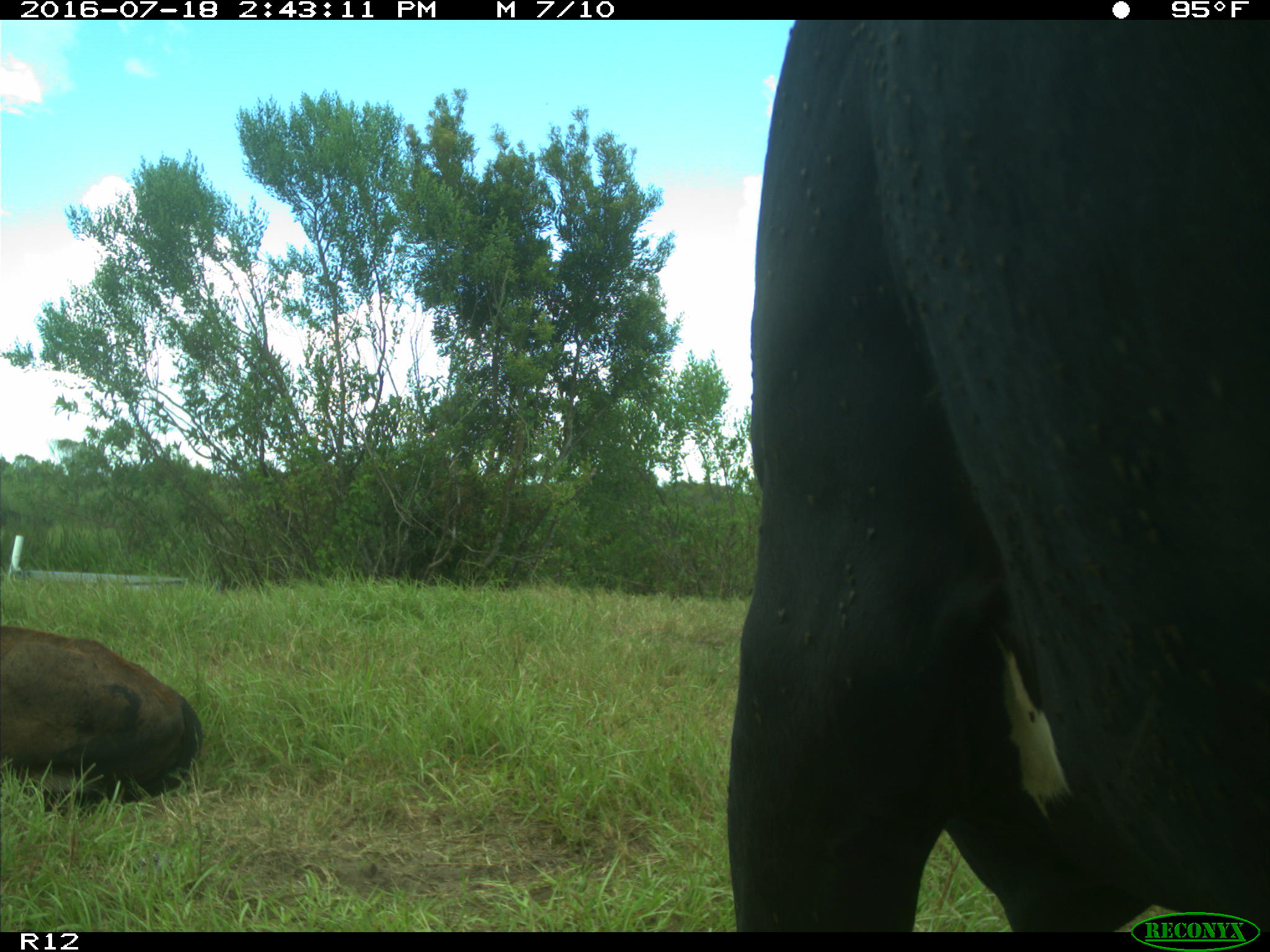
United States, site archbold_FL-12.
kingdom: Animalia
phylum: Chordata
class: Mammalia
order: Artiodactyla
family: Bovidae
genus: Bos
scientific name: Bos taurus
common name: domestic cow